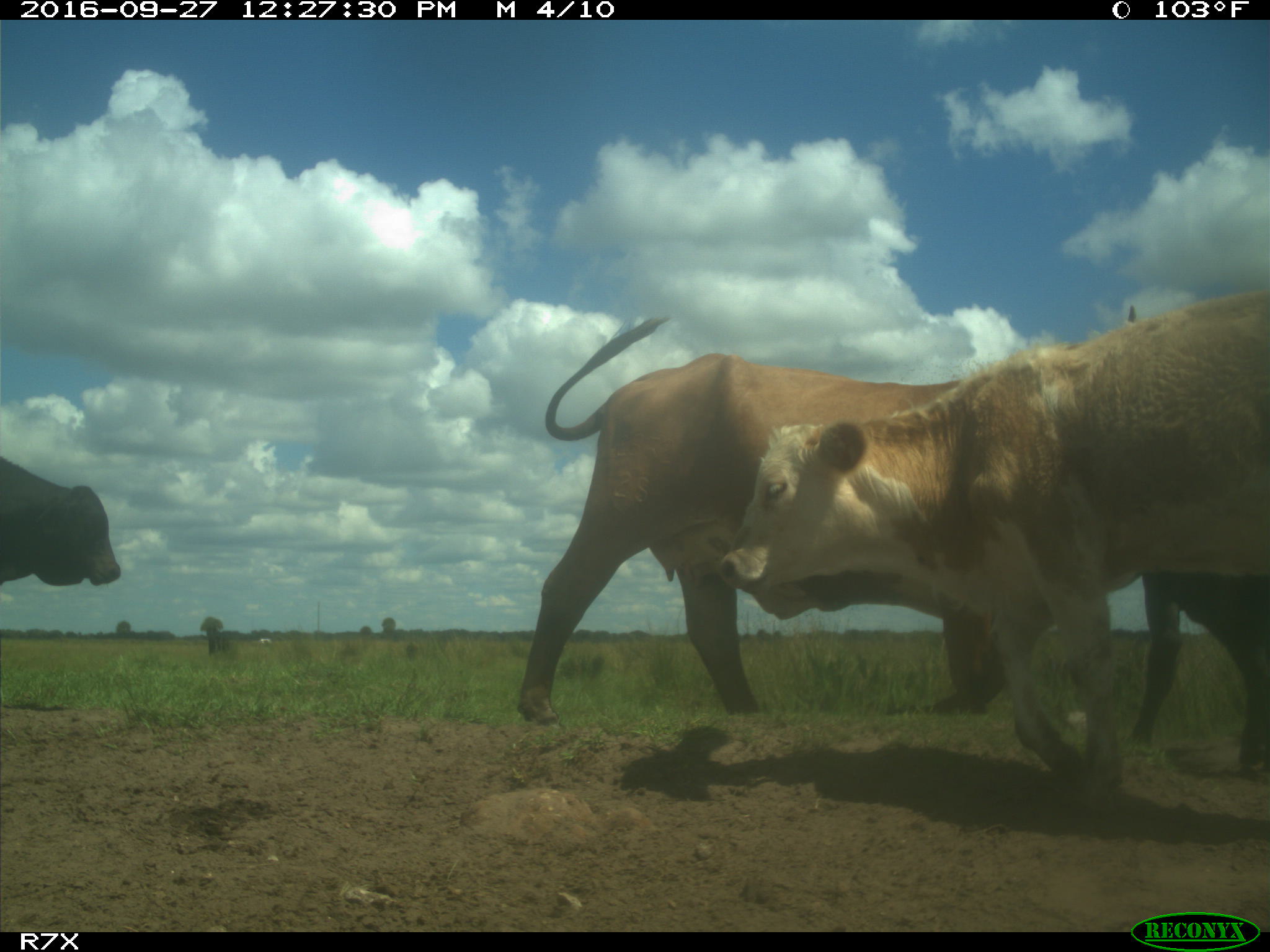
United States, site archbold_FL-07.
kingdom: Animalia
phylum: Chordata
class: Mammalia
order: Artiodactyla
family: Bovidae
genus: Bos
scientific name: Bos taurus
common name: domestic cow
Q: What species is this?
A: Bos taurus (domestic cow).